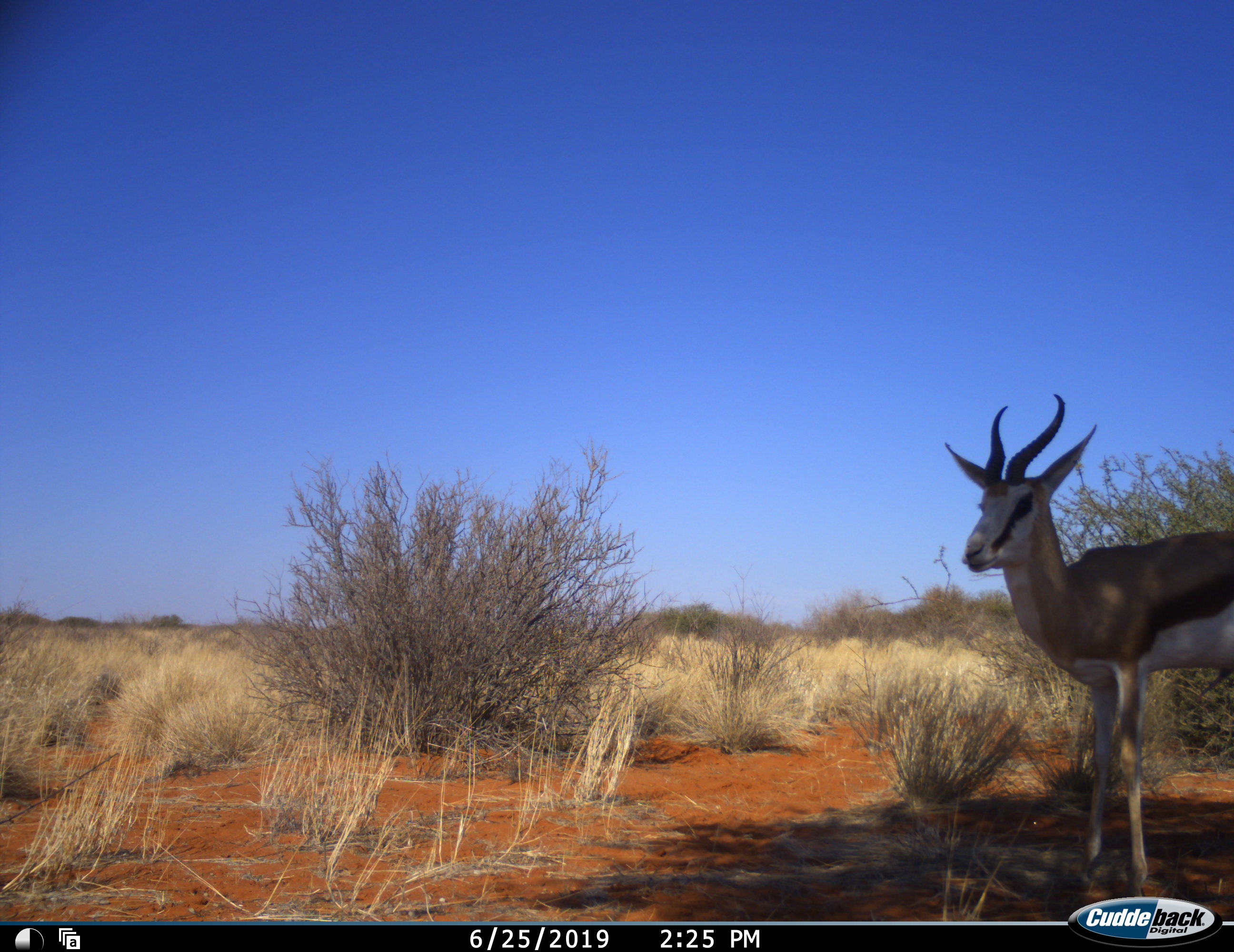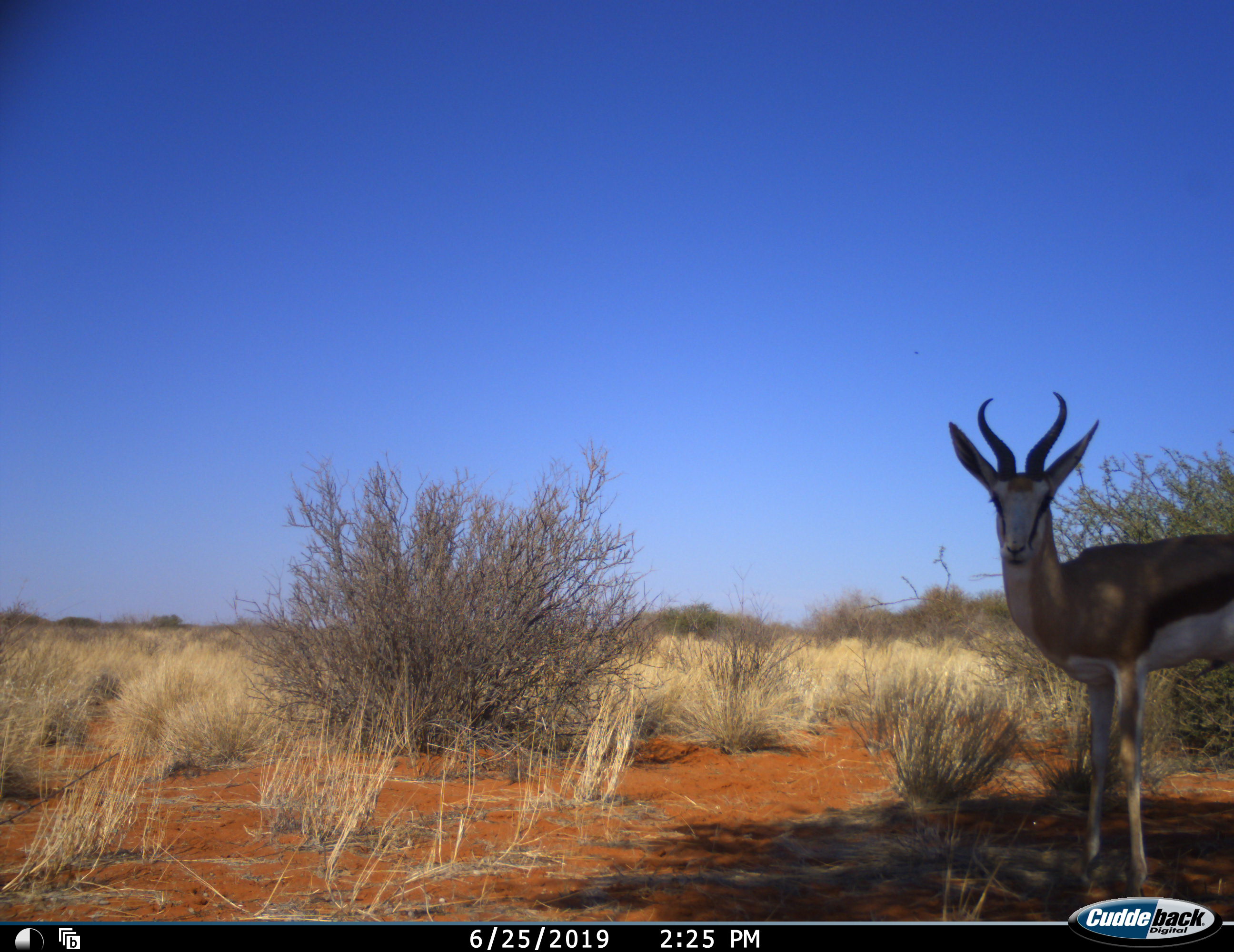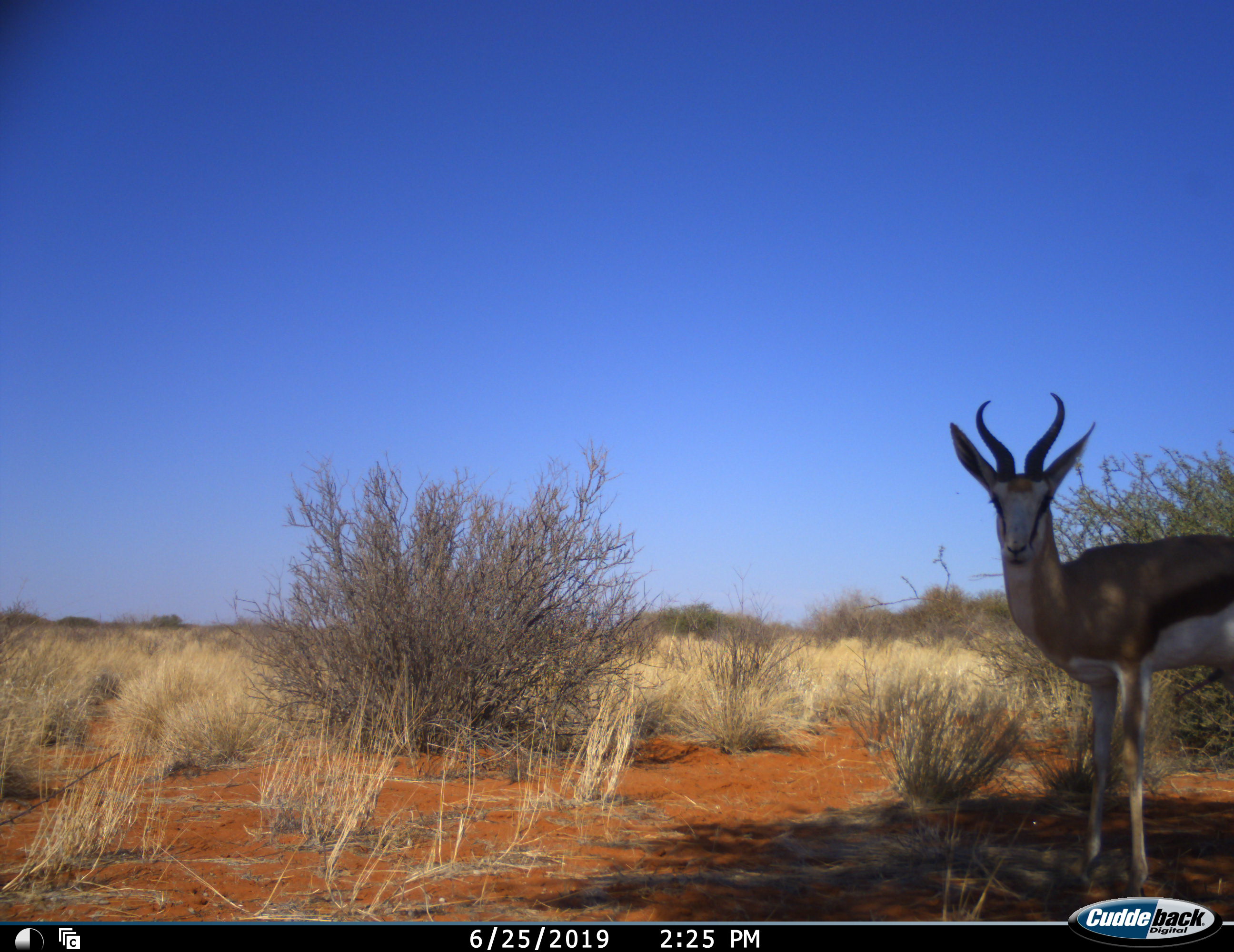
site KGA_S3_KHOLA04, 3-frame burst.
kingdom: Animalia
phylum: Chordata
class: Mammalia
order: Artiodactyla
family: Bovidae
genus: Antidorcas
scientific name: Antidorcas marsupialis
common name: springbok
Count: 1.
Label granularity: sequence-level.